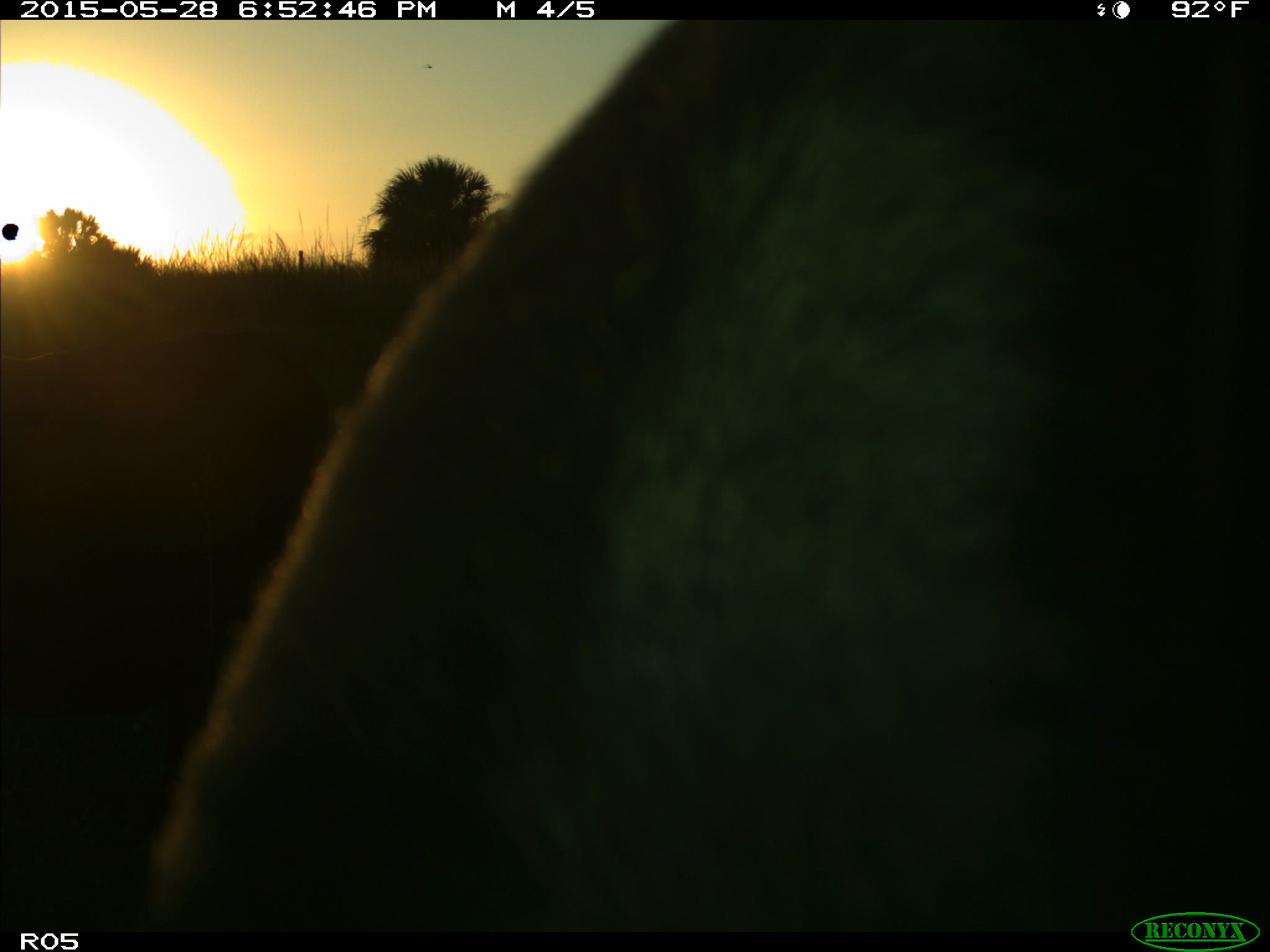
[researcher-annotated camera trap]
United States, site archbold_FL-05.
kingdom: Animalia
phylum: Chordata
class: Mammalia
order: Artiodactyla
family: Bovidae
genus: Bos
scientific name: Bos taurus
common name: domestic cow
Bos taurus (domestic cow).